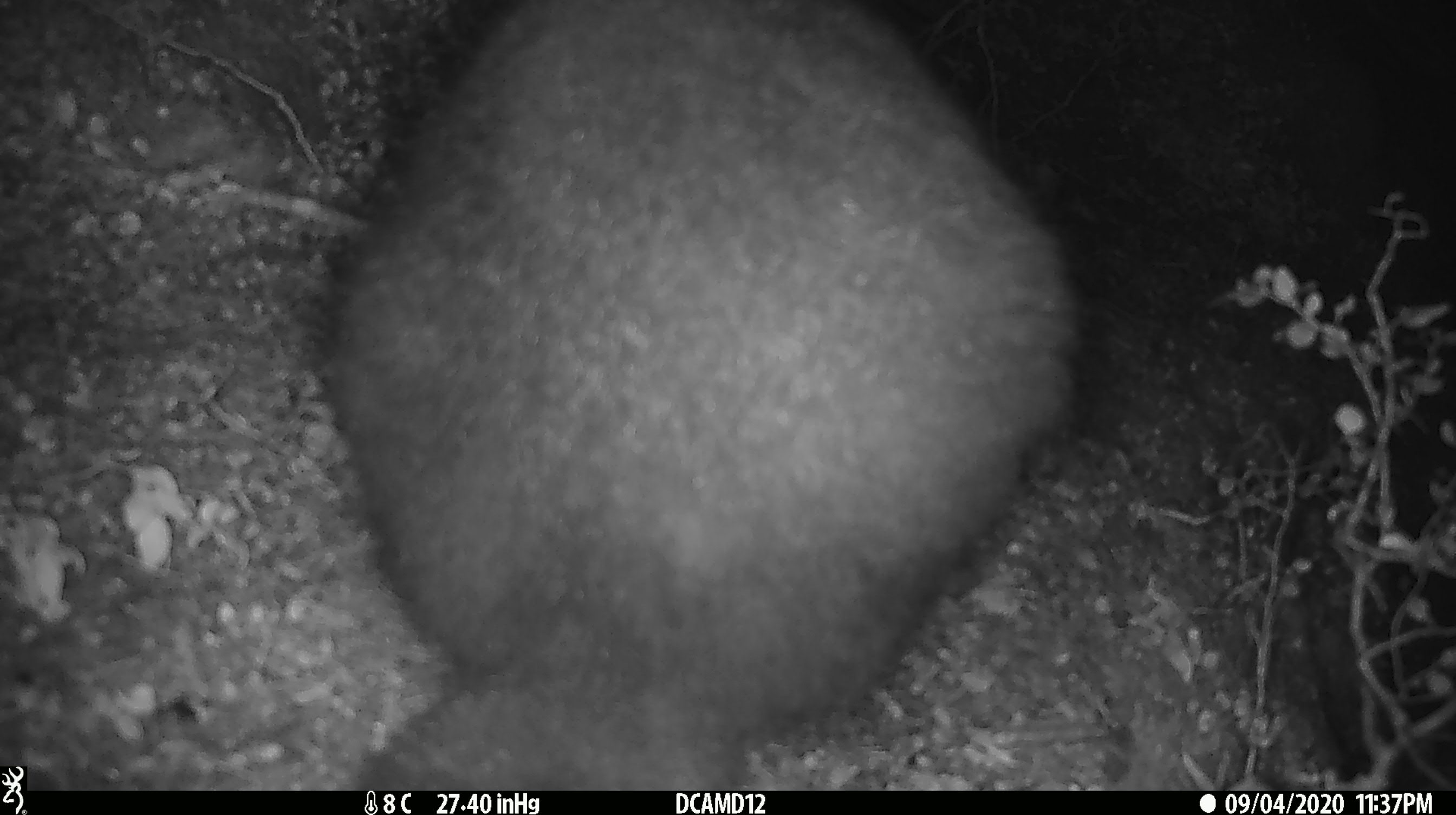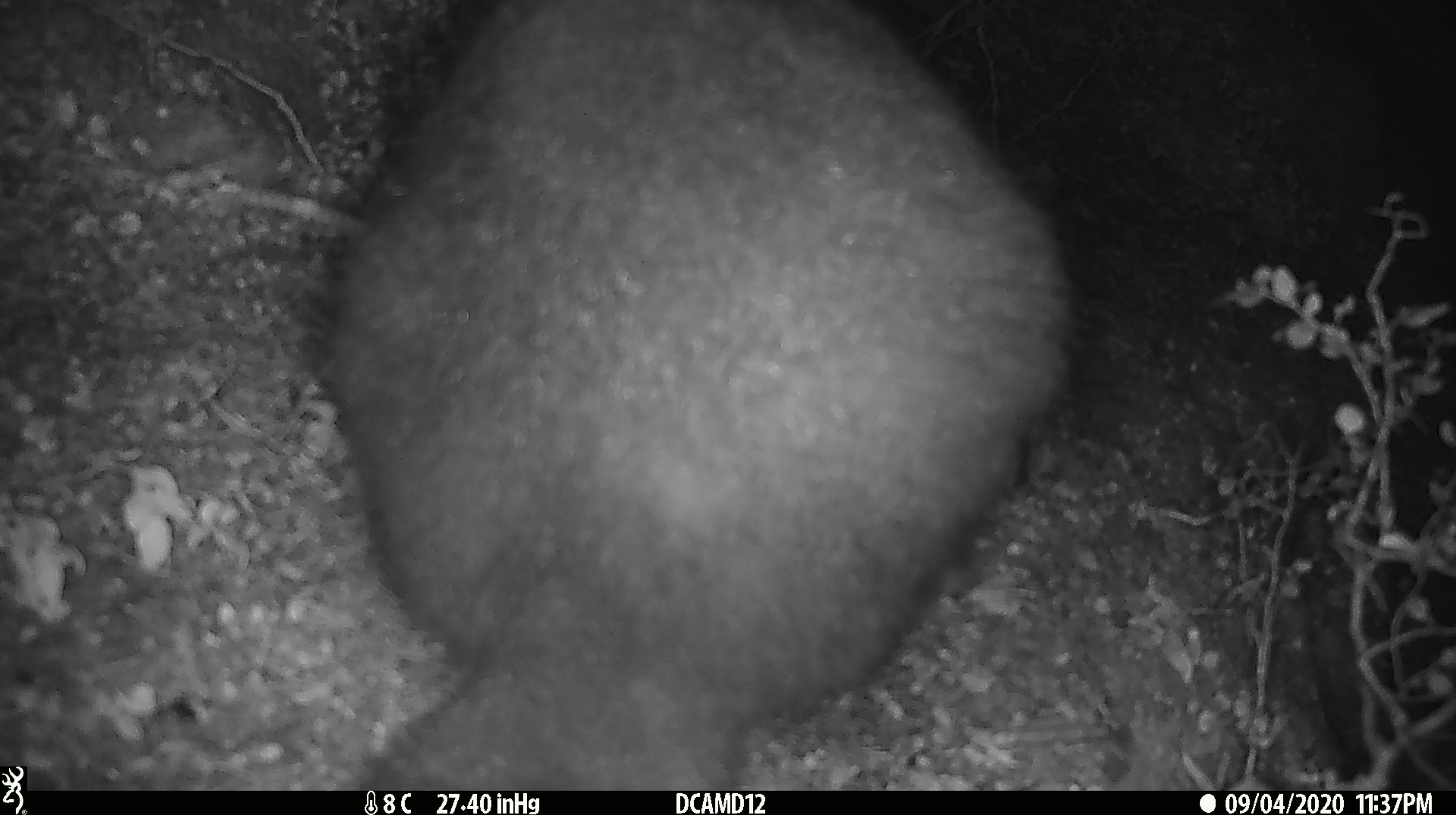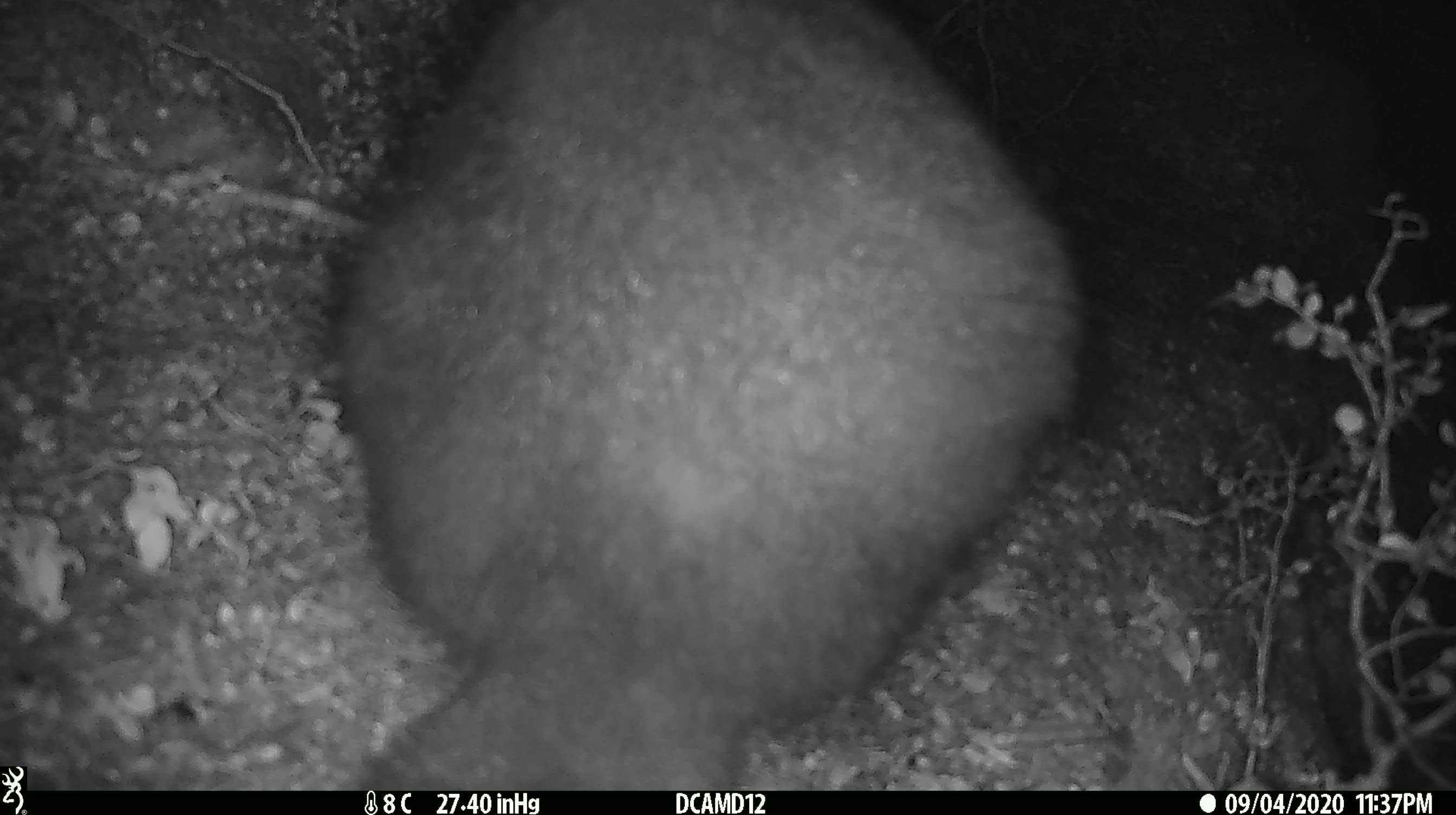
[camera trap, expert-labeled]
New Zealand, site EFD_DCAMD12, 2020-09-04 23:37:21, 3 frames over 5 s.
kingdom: Animalia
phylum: Chordata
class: Mammalia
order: Diprotodontia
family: Phalangeridae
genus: Trichosurus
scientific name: Trichosurus vulpecula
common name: common brushtail possum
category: possum